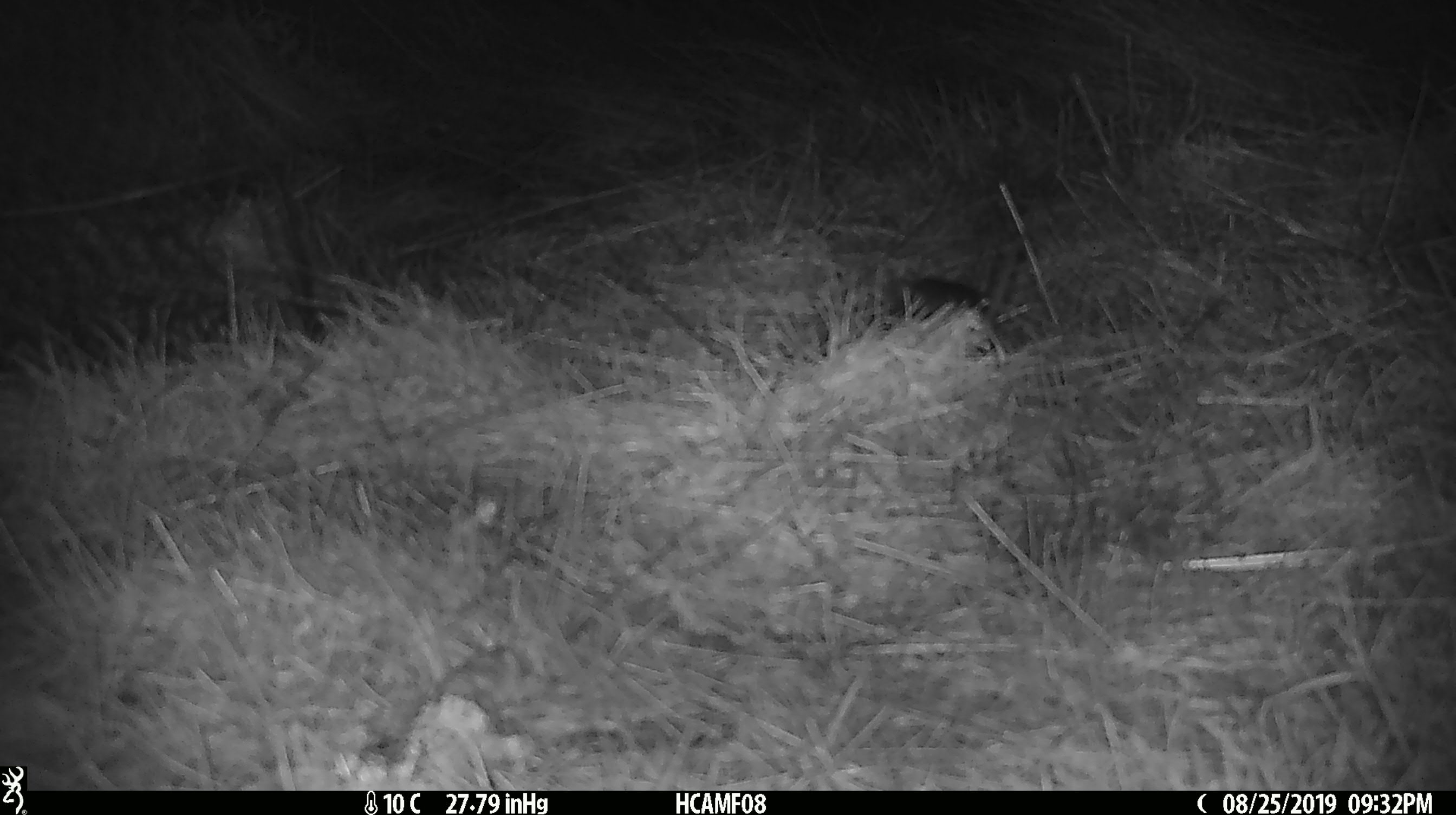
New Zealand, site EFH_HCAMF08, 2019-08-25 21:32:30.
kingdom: Animalia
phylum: Chordata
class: Mammalia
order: Rodentia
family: Muridae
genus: Mus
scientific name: Mus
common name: mouse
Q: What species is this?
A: Mouse (Mus).